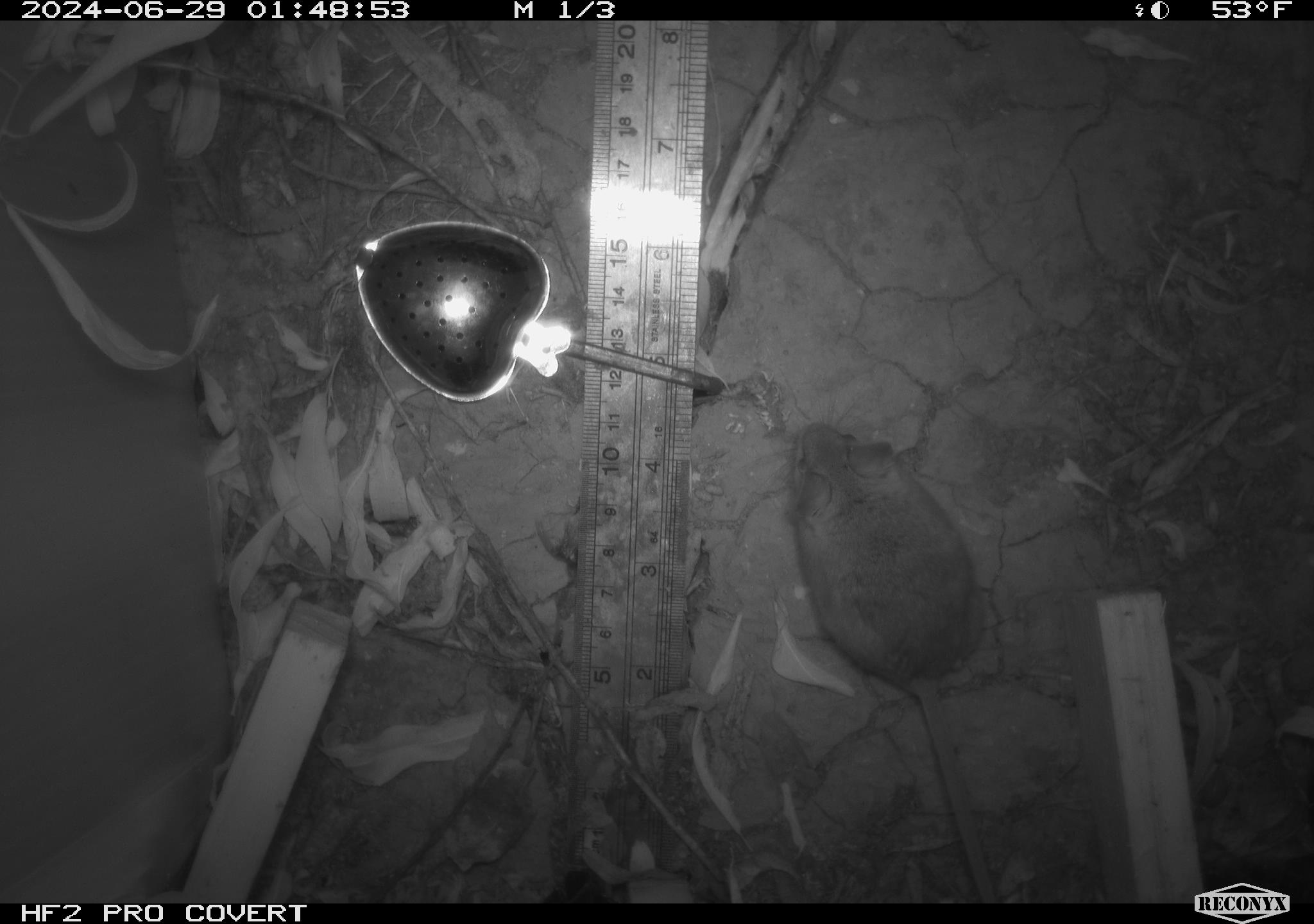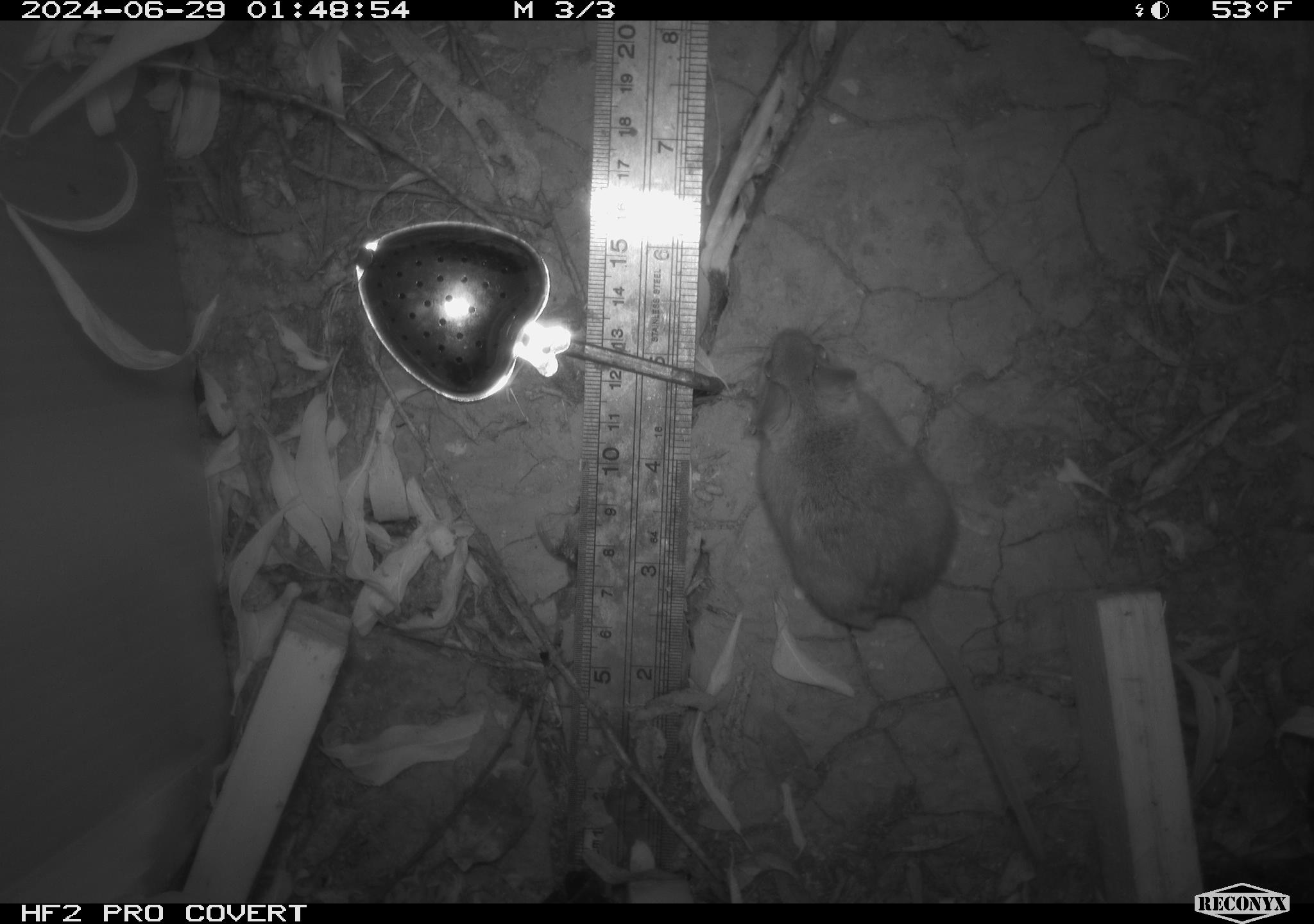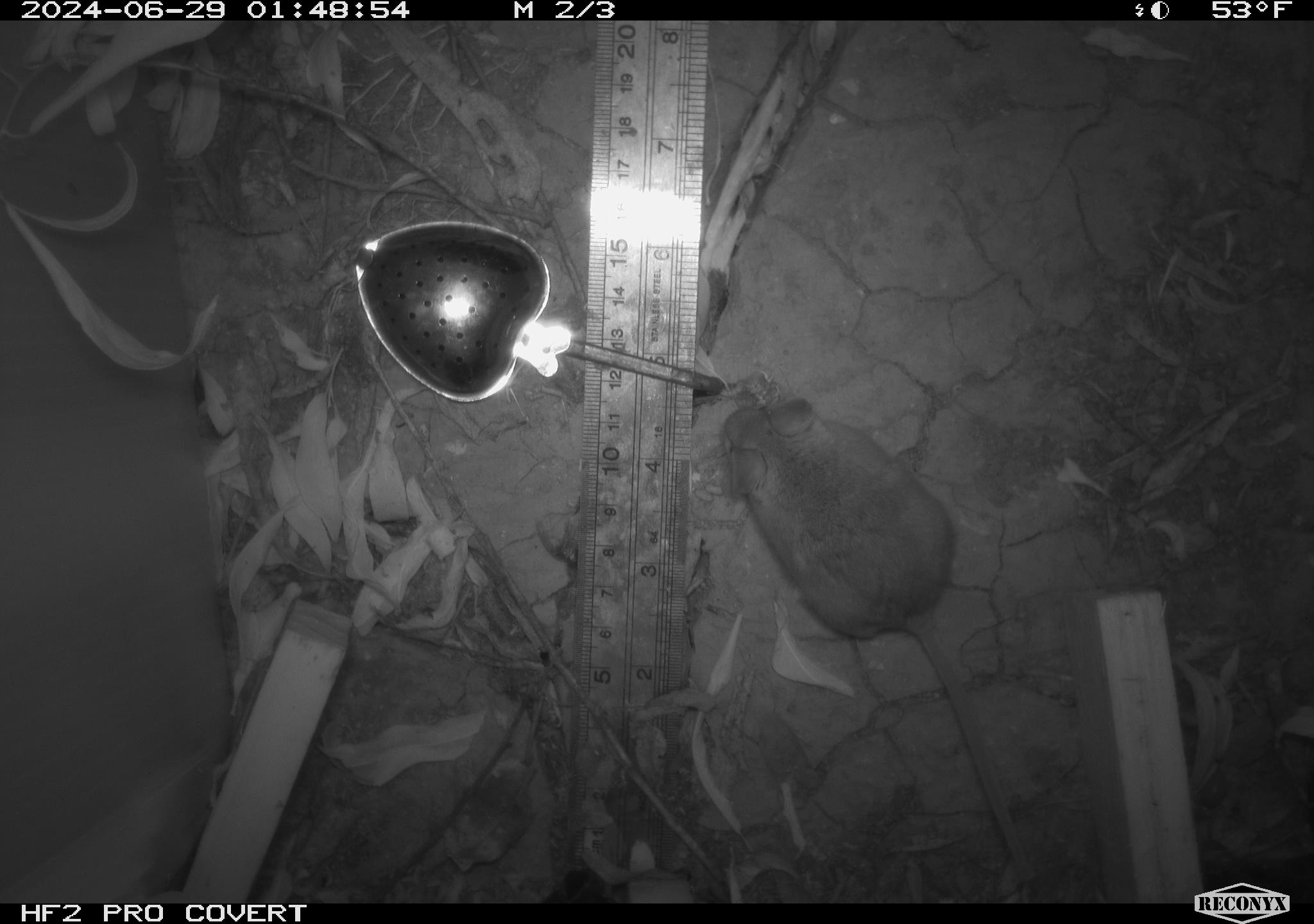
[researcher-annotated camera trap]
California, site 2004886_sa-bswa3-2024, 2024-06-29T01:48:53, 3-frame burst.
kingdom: Animalia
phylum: Chordata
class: Mammalia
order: Rodentia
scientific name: Rodentia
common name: mouse species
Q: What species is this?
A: Mouse species (Rodentia).